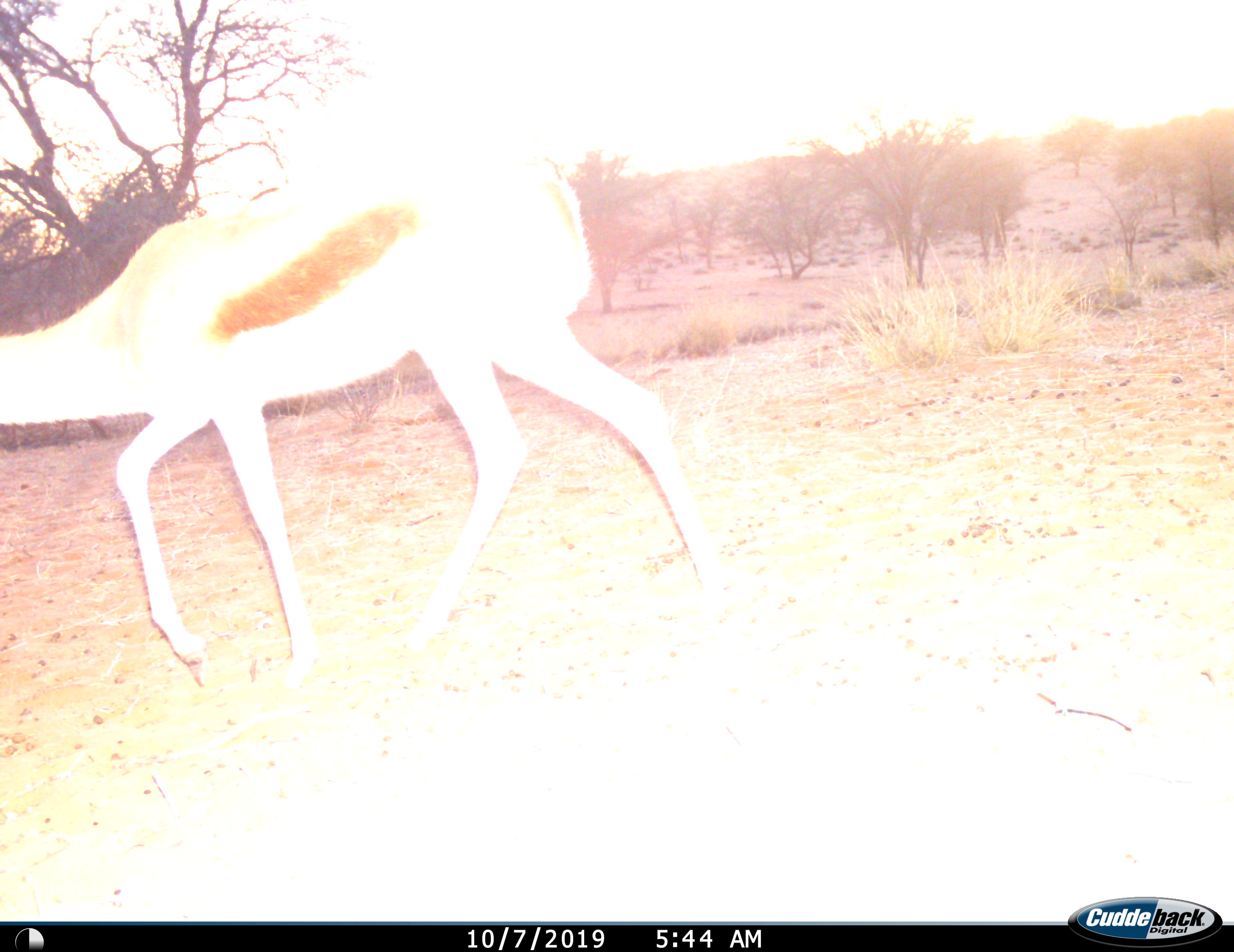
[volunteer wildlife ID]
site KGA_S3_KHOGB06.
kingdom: Animalia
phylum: Chordata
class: Mammalia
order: Artiodactyla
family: Bovidae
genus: Antidorcas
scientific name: Antidorcas marsupialis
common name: springbok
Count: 1.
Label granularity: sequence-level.